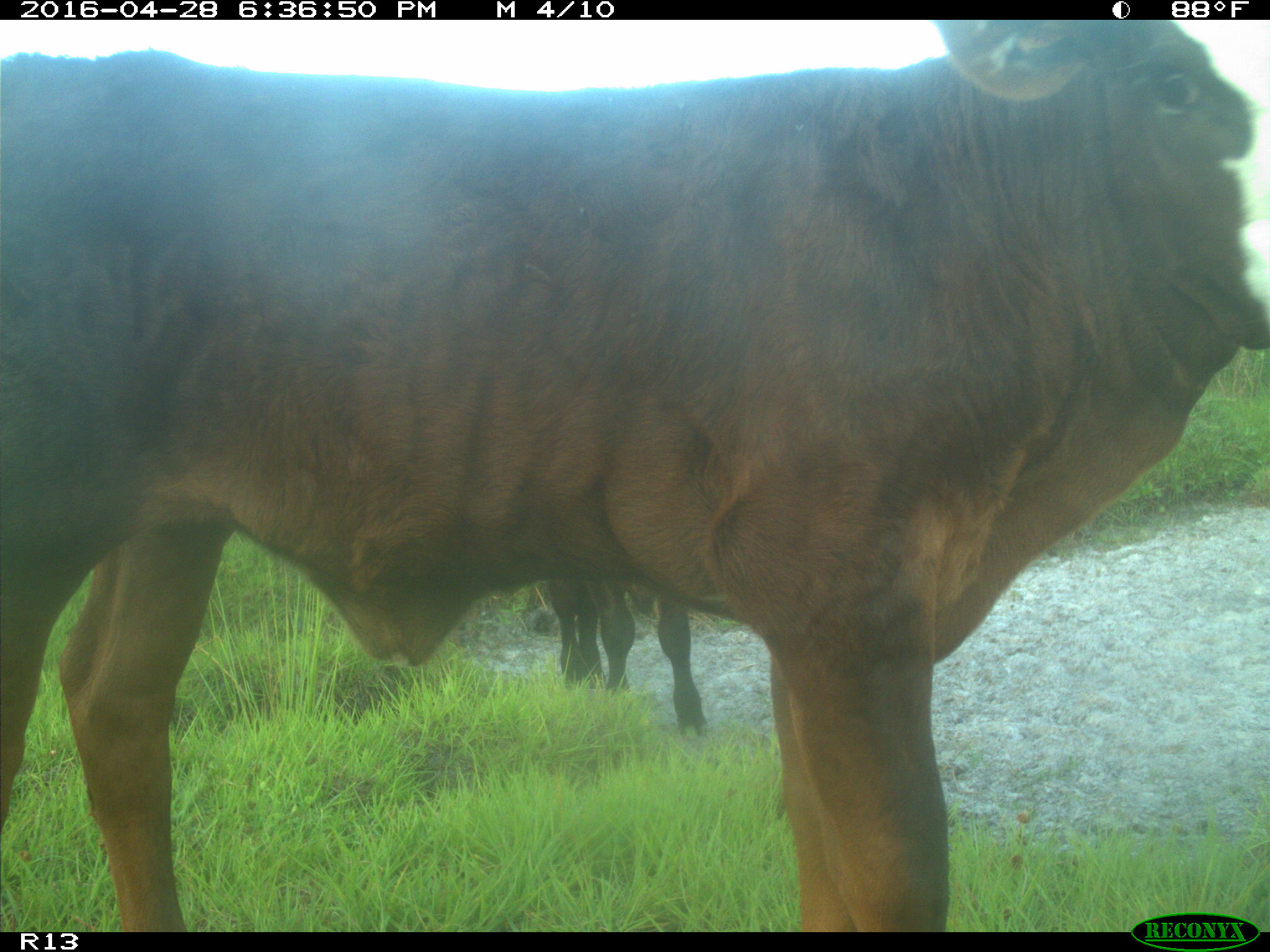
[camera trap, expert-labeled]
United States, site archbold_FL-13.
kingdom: Animalia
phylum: Chordata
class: Mammalia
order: Artiodactyla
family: Bovidae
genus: Bos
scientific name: Bos taurus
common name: domestic cow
Bos taurus (domestic cow).